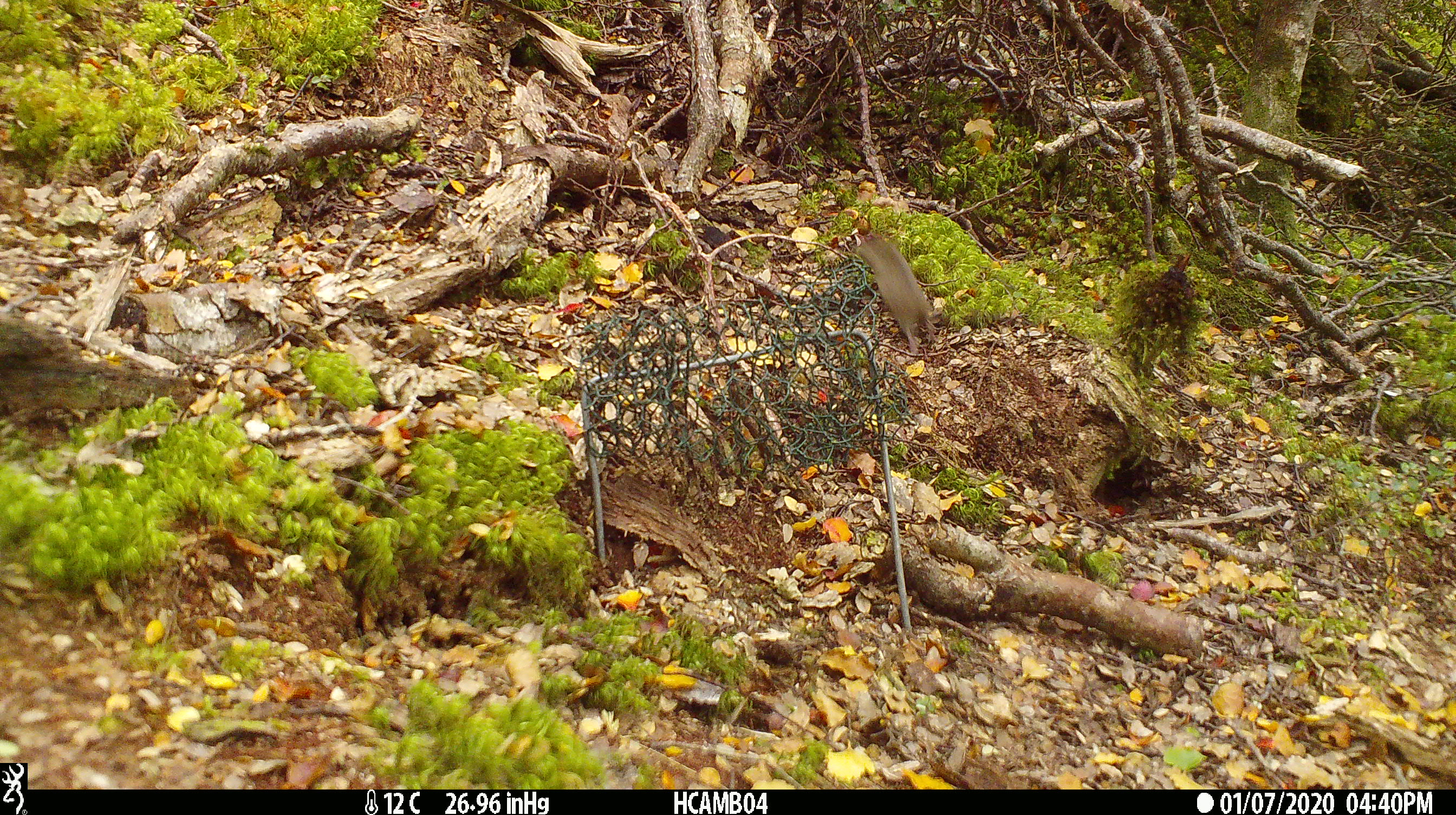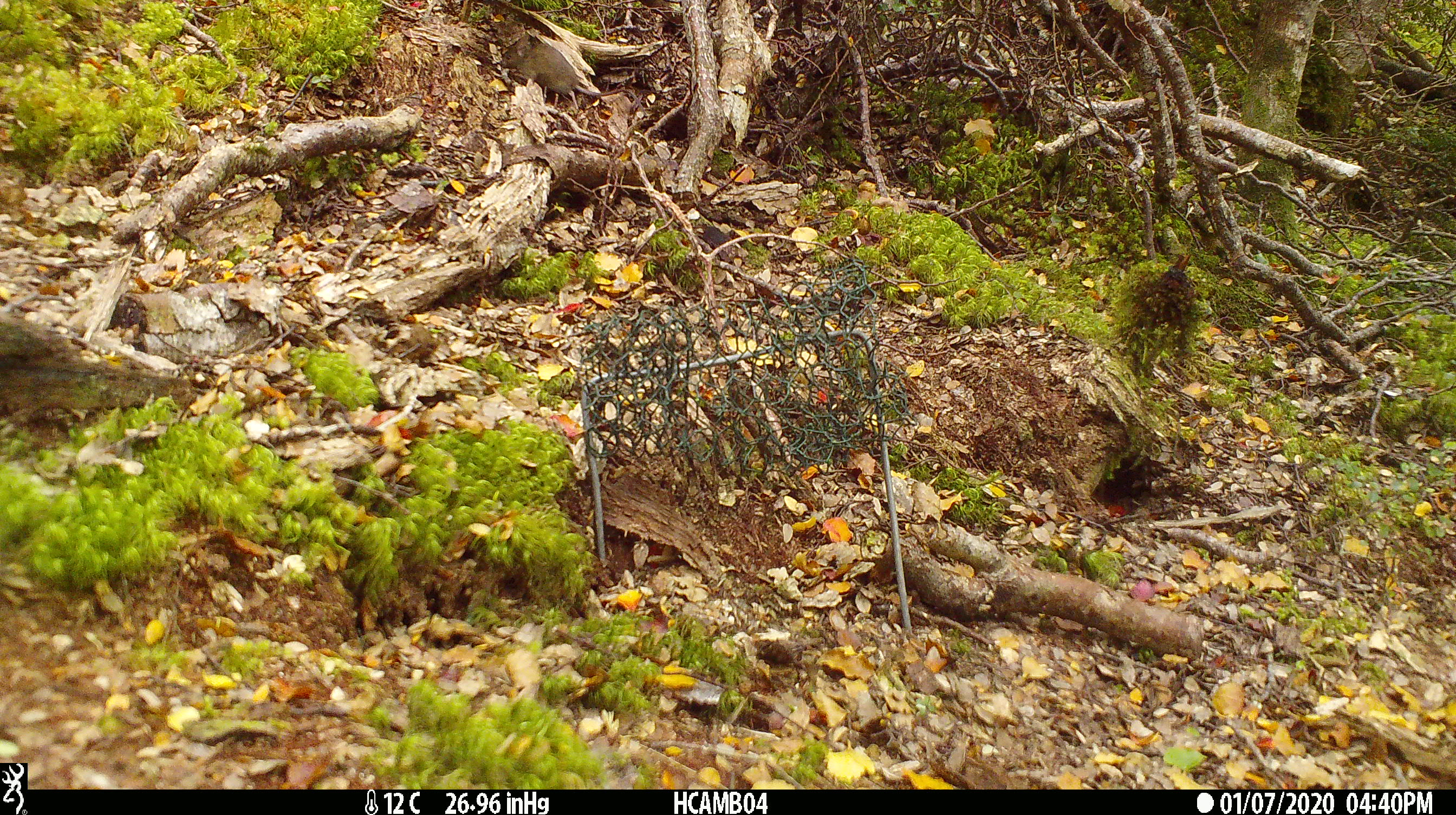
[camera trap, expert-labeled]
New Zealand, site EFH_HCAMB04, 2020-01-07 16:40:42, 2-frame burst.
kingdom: Animalia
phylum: Chordata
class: Mammalia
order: Rodentia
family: Muridae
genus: Mus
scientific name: Mus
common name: mouse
Mouse (Mus).